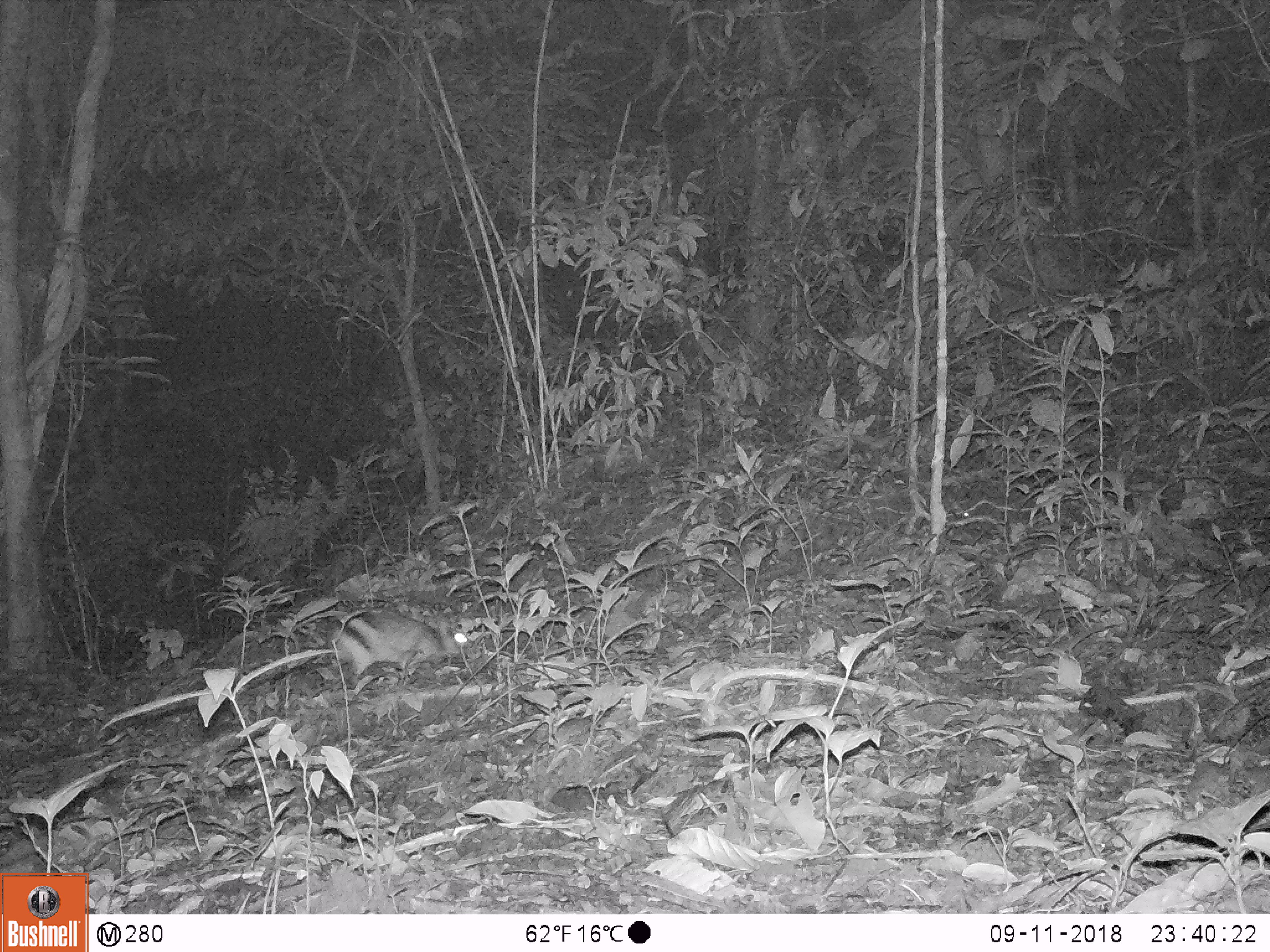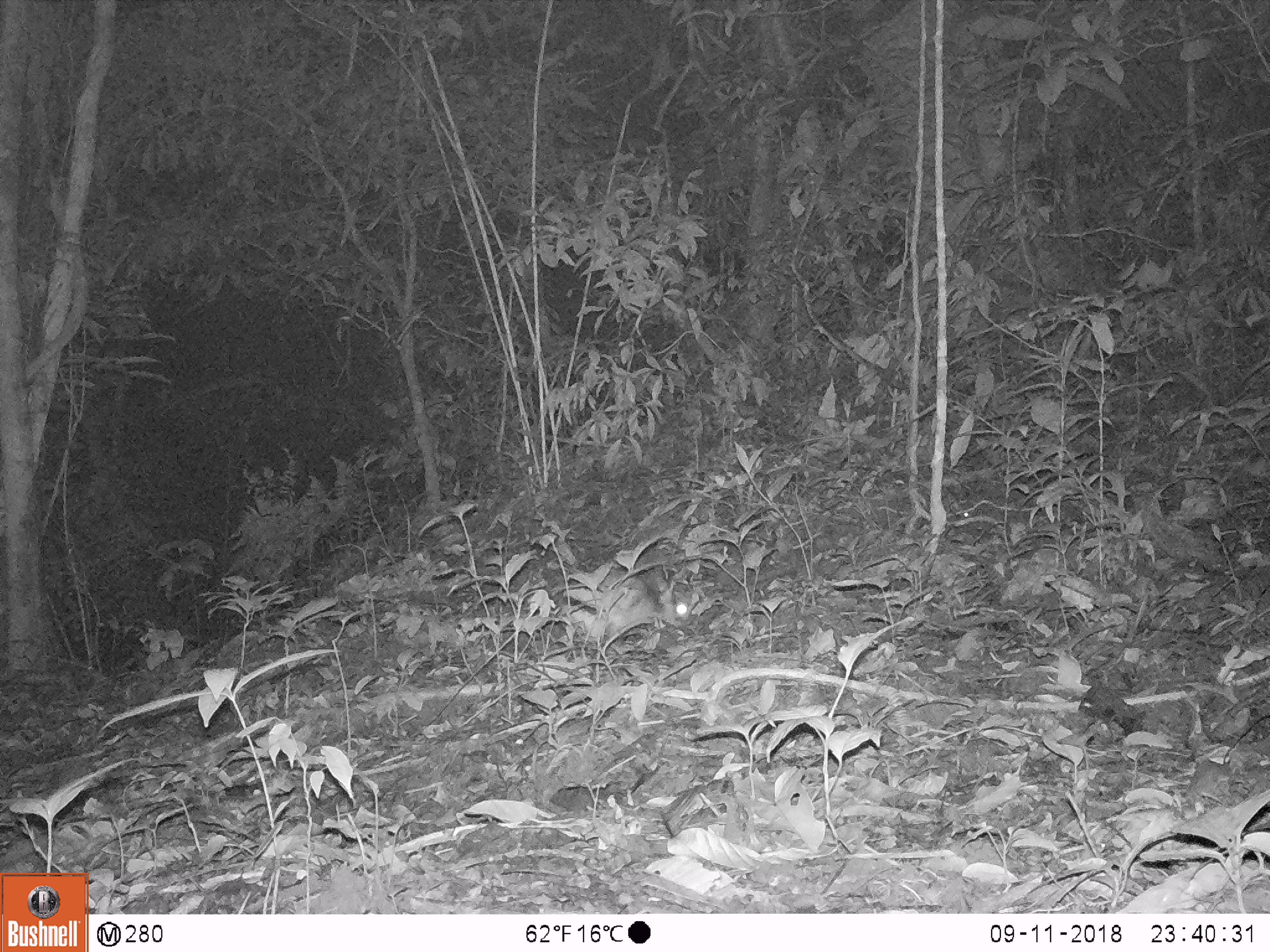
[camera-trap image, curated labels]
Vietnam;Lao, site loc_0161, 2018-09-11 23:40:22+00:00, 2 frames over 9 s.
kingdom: Animalia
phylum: Chordata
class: Mammalia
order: Lagomorpha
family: Leporidae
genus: Nesolagus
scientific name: Nesolagus timminsi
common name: annamite striped rabbit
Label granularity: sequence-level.